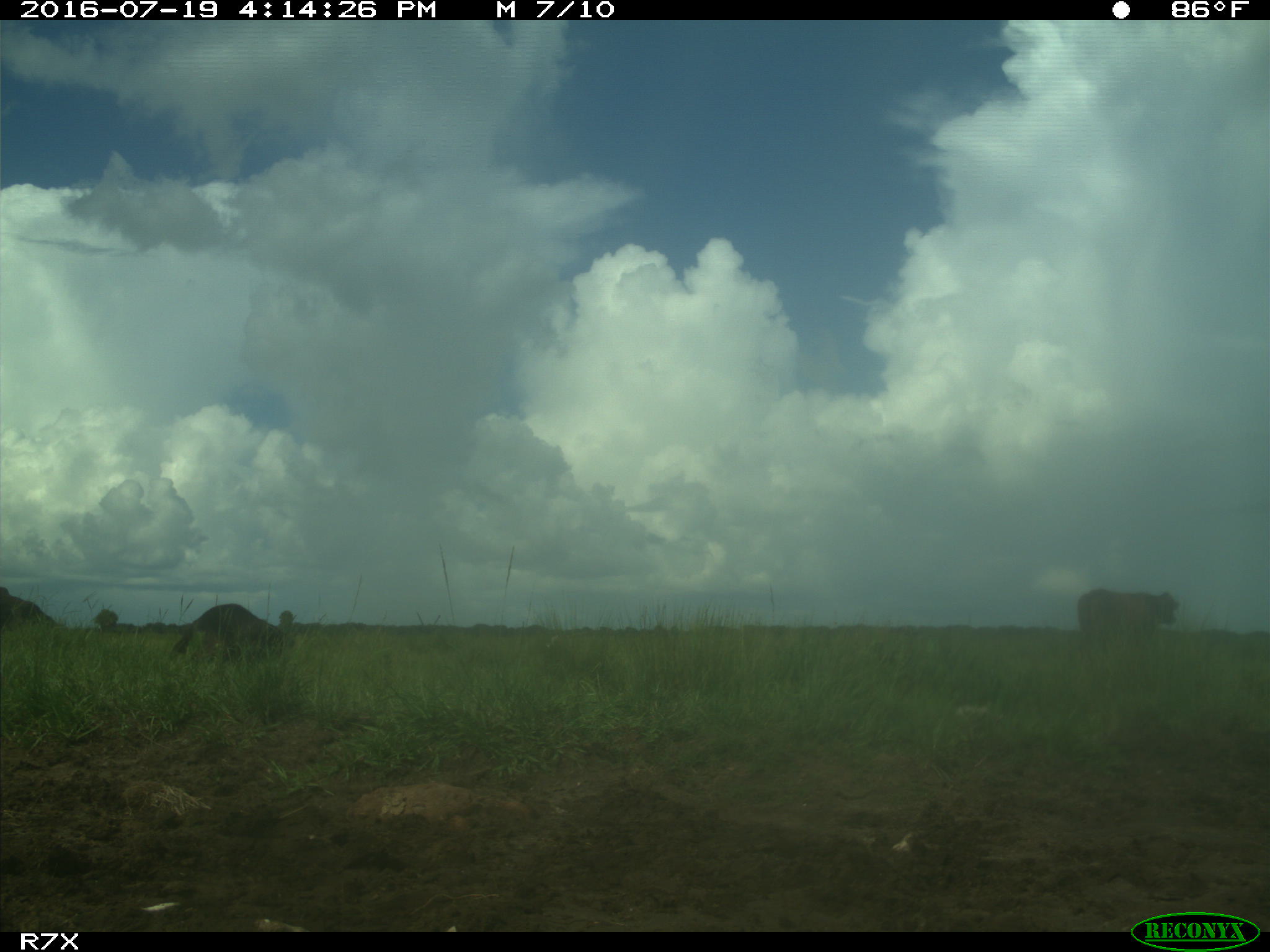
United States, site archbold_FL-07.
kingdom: Animalia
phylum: Chordata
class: Mammalia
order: Artiodactyla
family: Bovidae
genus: Bos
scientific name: Bos taurus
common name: domestic cow